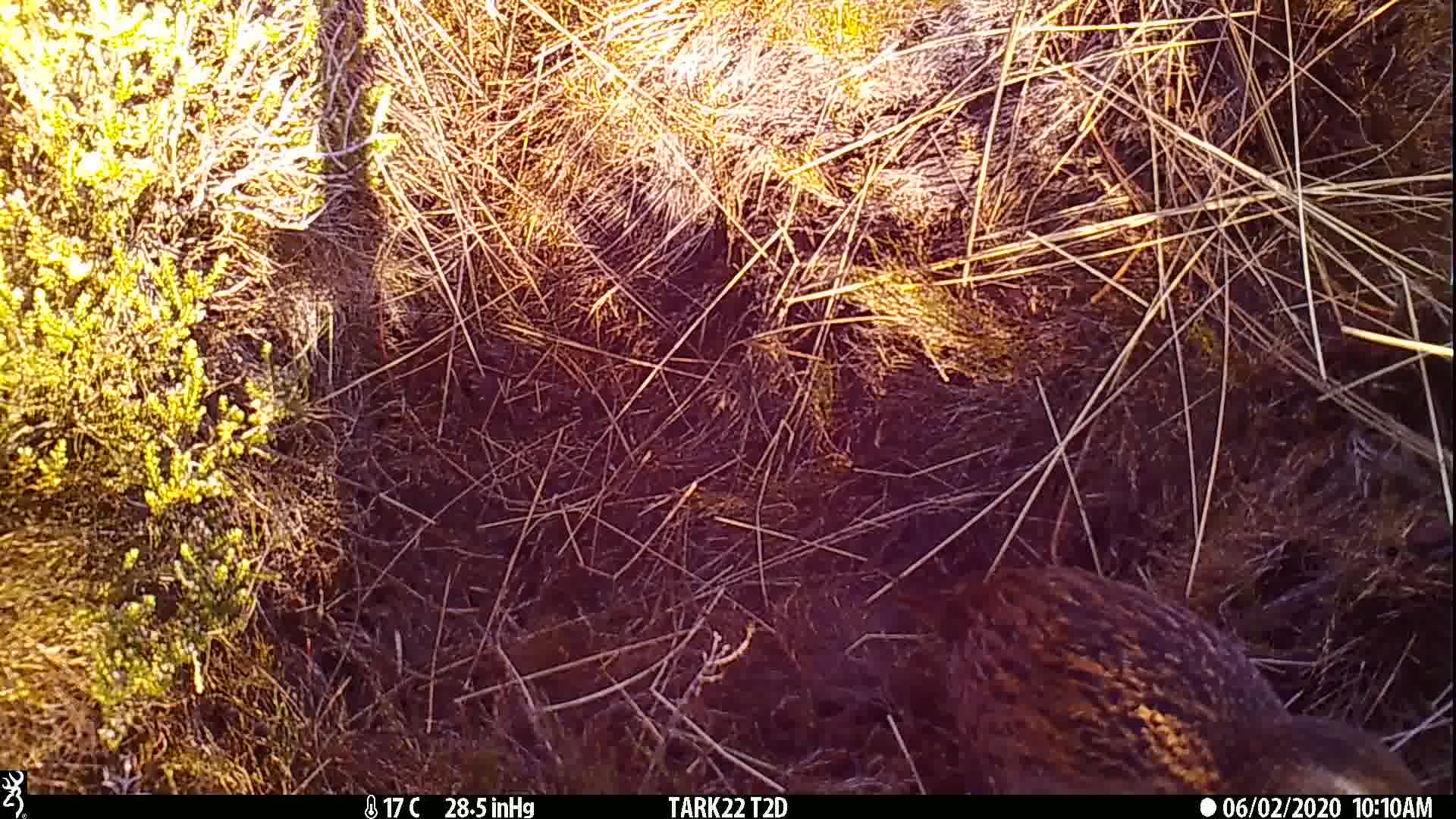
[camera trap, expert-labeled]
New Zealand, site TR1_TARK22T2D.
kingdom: Animalia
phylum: Chordata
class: Aves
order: Gruiformes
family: Rallidae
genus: Gallirallus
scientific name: Gallirallus australis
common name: weka